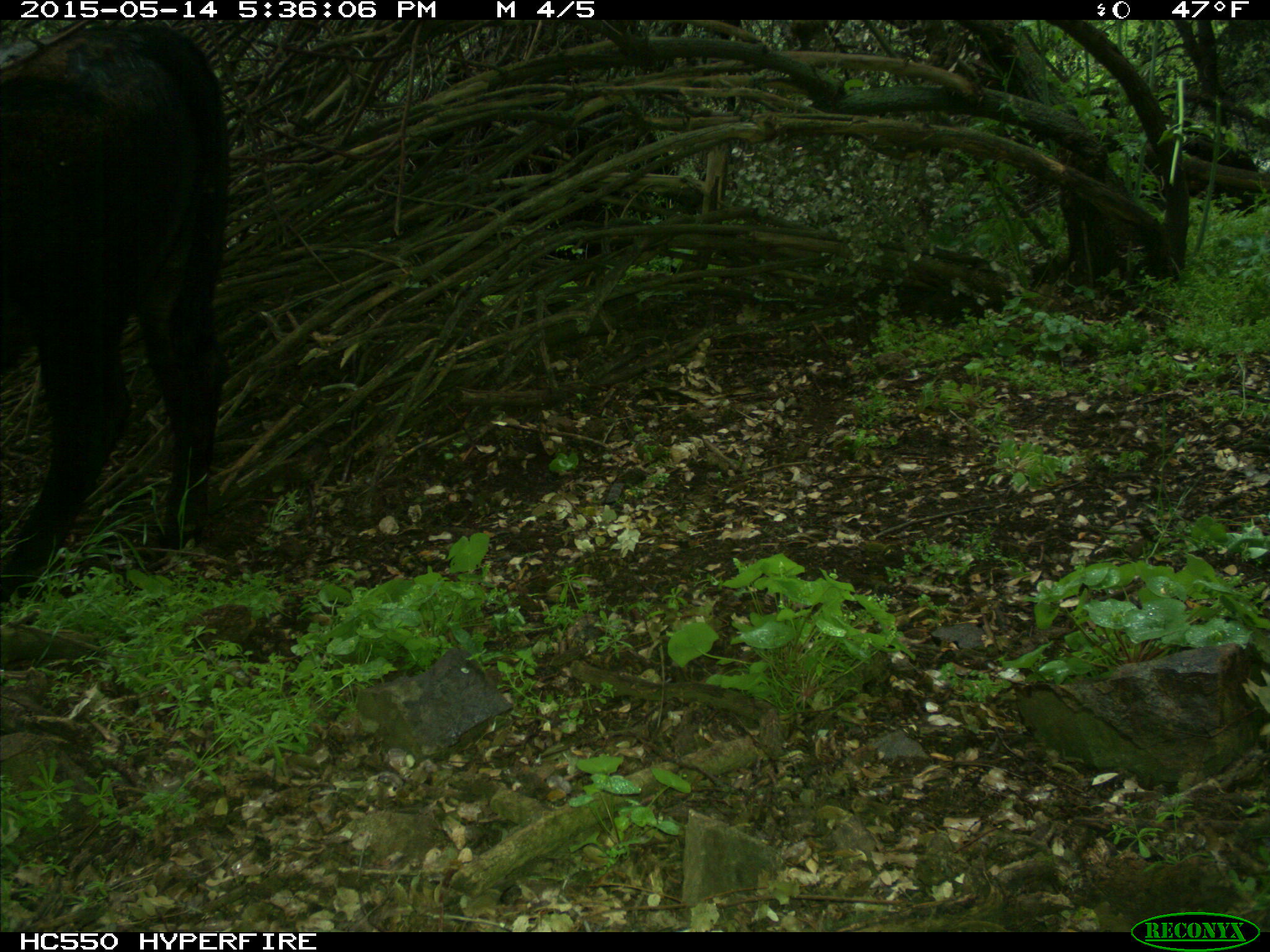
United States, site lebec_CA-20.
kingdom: Animalia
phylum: Chordata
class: Mammalia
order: Artiodactyla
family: Bovidae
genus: Bos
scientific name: Bos taurus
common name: domestic cow